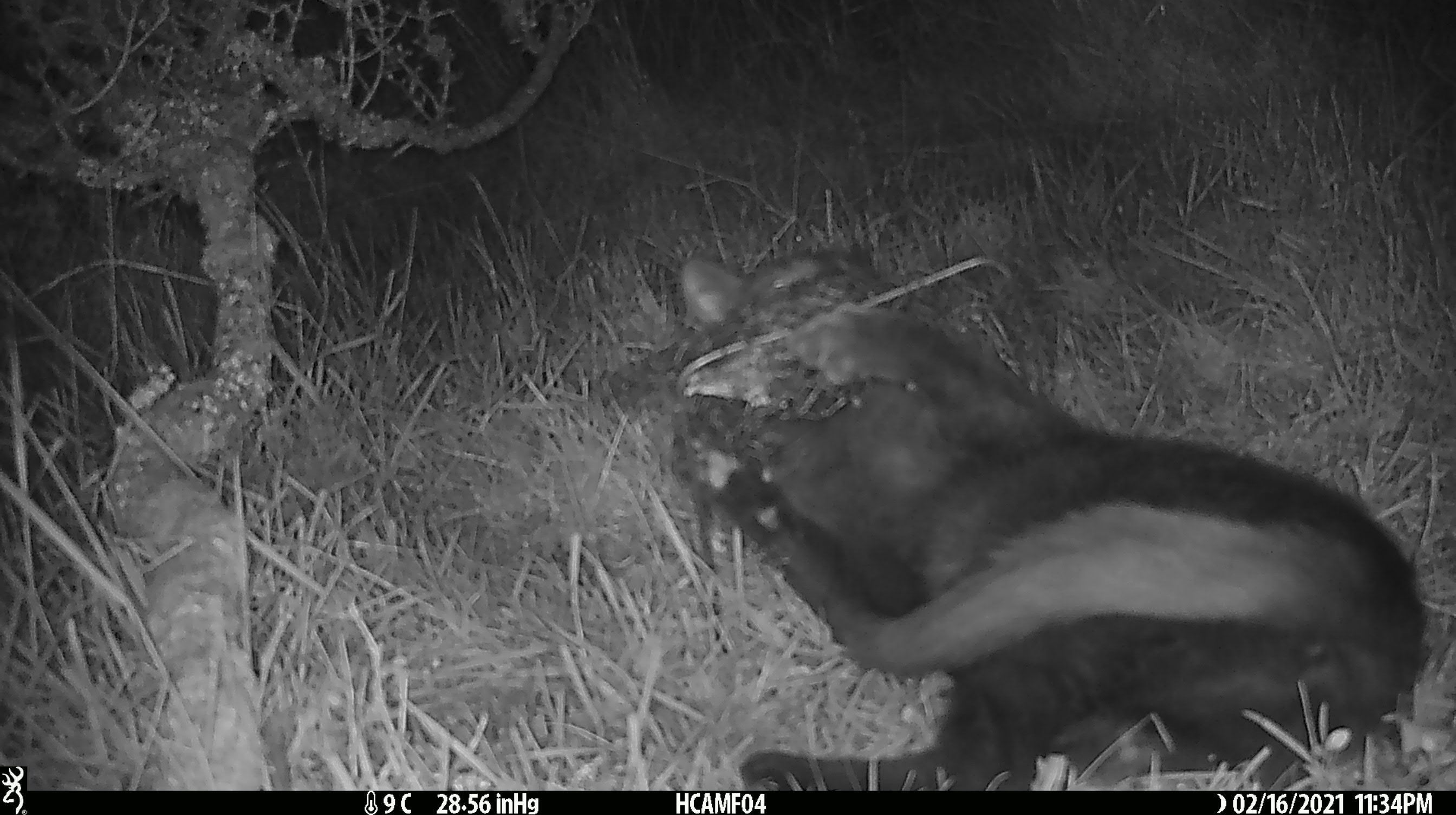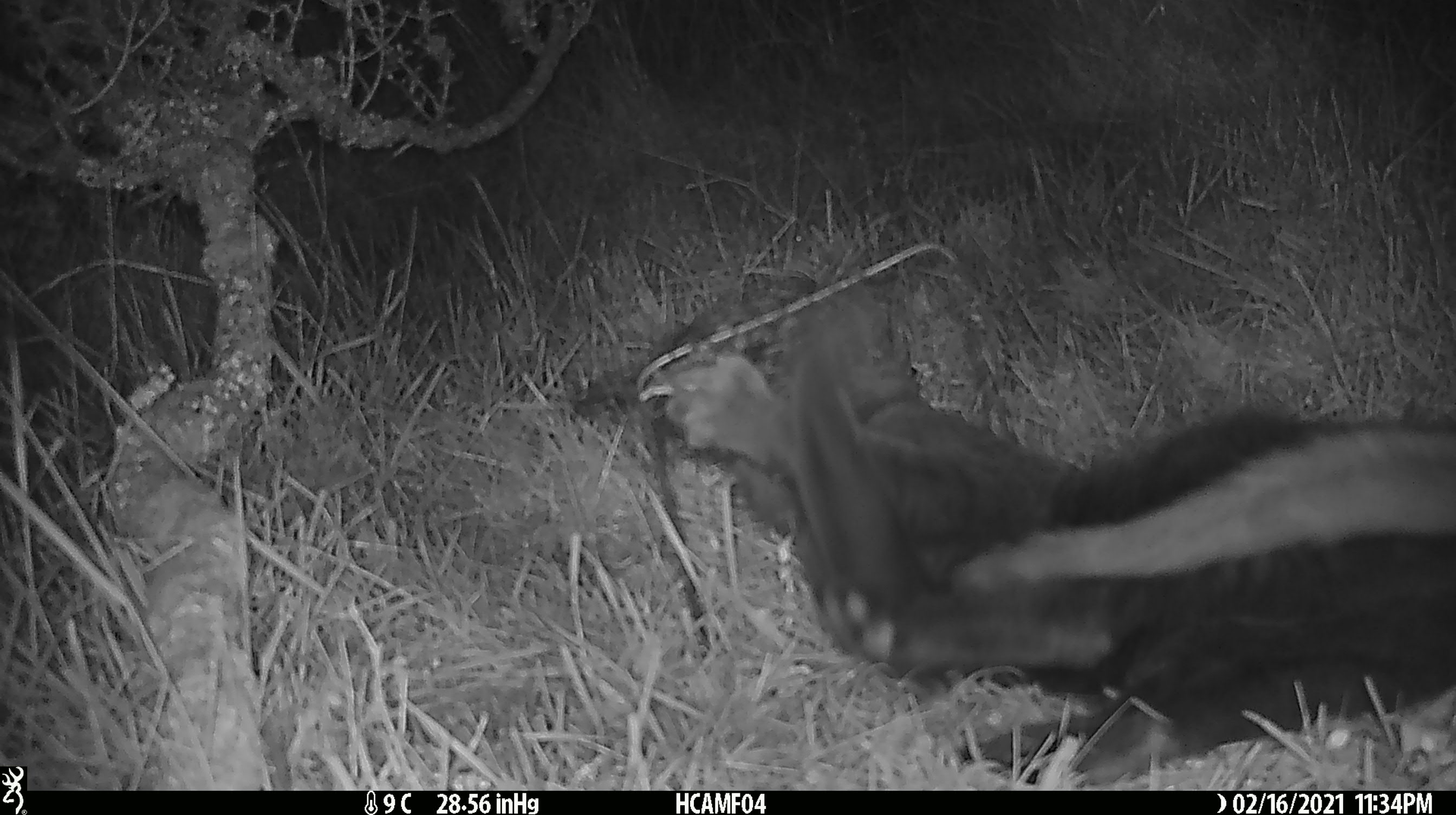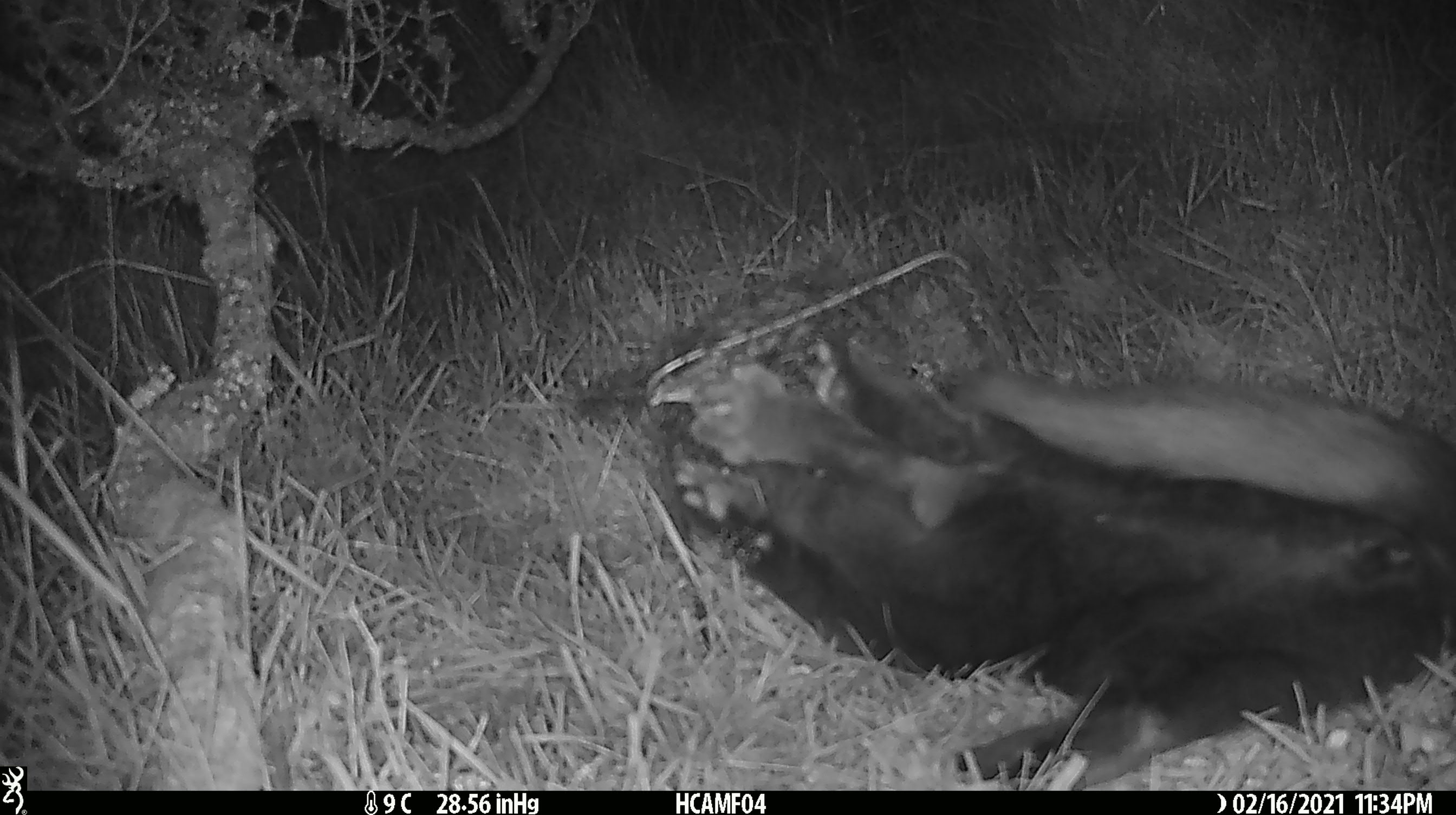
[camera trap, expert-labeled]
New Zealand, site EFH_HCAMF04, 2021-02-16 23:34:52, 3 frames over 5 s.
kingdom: Animalia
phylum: Chordata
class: Mammalia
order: Carnivora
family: Felidae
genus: Felis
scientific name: Felis catus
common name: domestic cat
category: cat